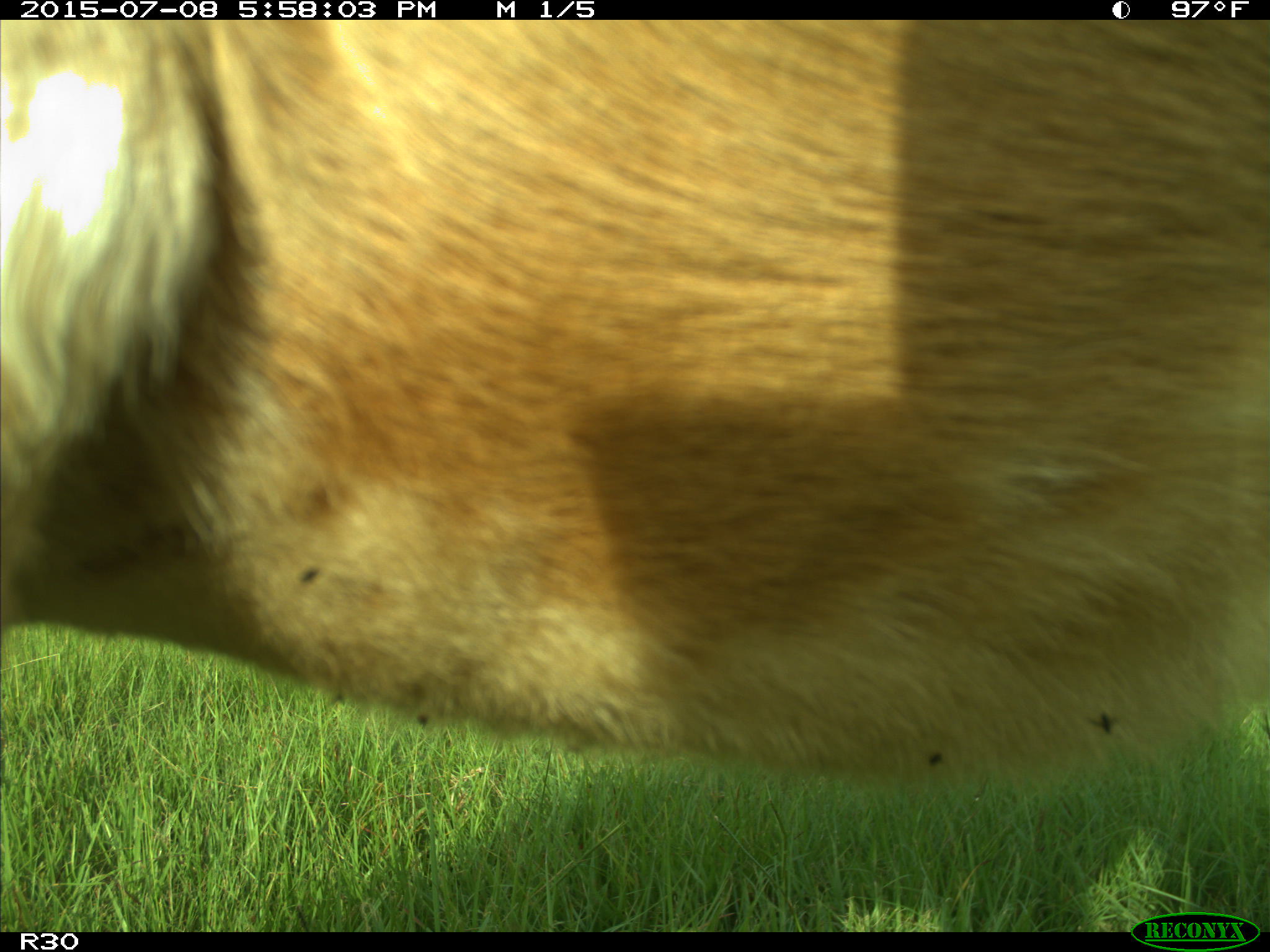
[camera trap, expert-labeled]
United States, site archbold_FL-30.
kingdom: Animalia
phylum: Chordata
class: Mammalia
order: Artiodactyla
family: Bovidae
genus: Bos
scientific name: Bos taurus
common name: domestic cow